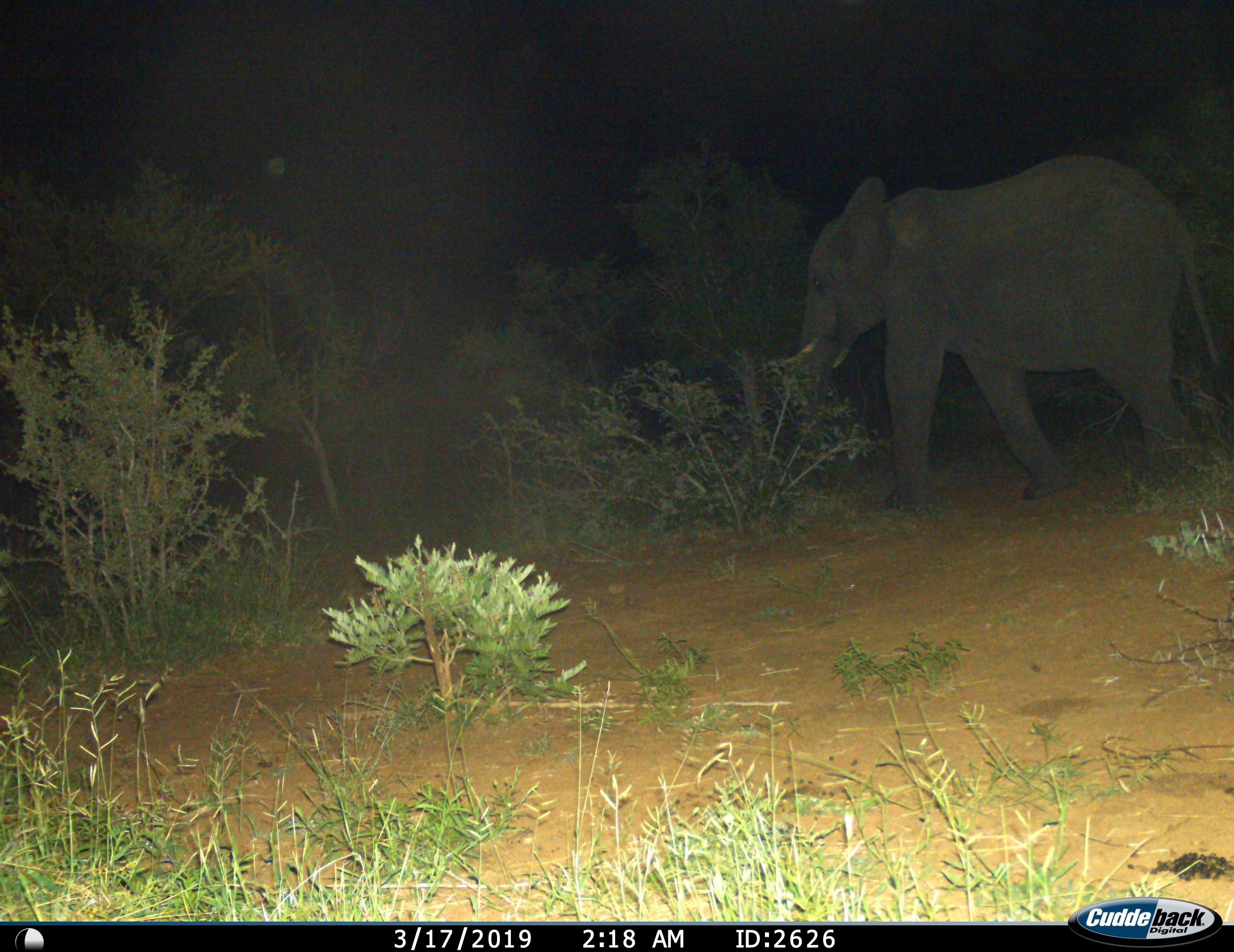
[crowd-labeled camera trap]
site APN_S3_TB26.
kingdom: Animalia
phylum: Chordata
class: Mammalia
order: Proboscidea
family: Elephantidae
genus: Loxodonta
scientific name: Loxodonta africana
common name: african bush elephant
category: elephant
Elephant (african bush elephant) (Loxodonta africana), count 1. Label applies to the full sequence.